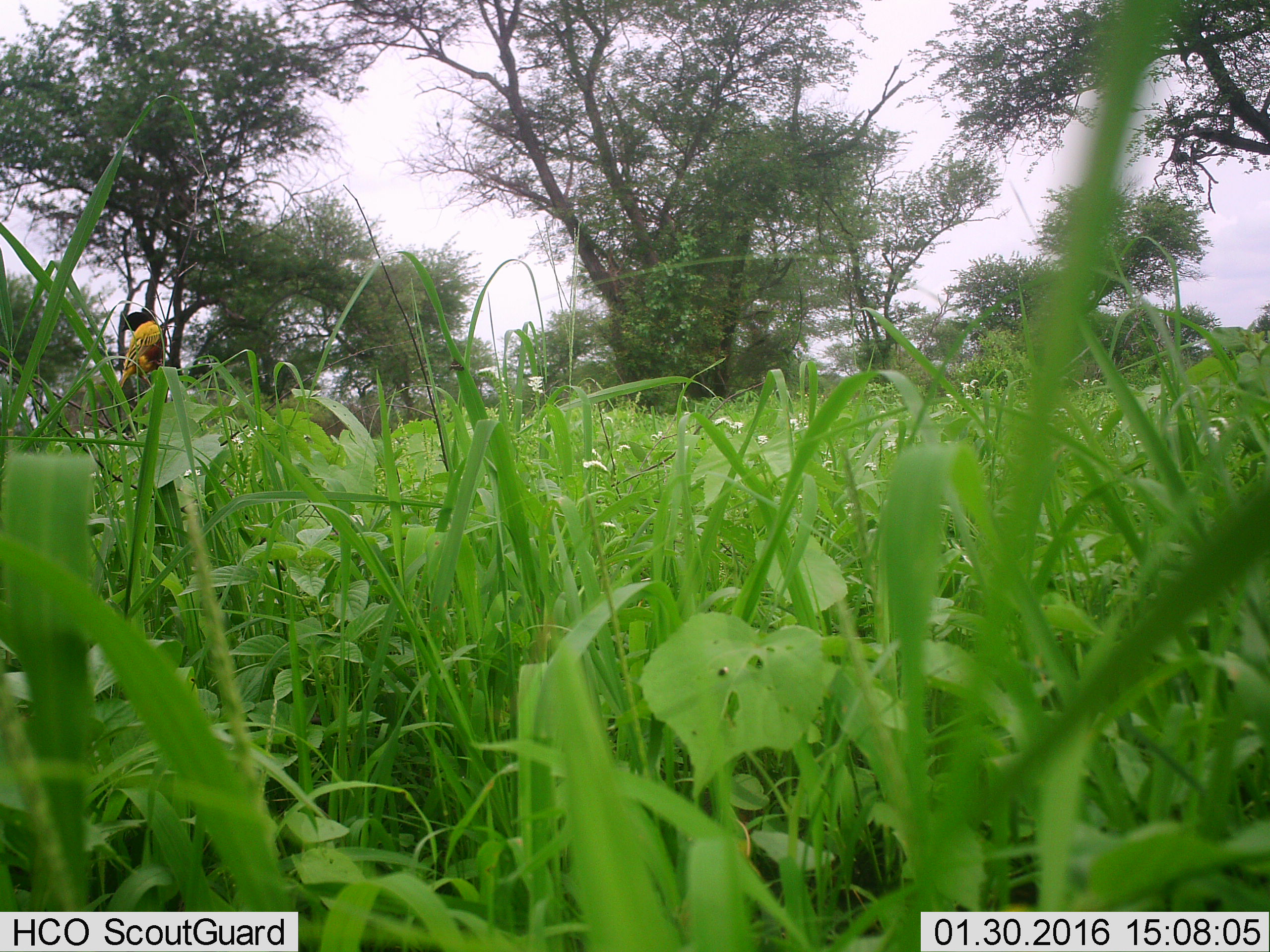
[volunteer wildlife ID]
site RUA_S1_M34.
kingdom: Animalia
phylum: Chordata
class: Aves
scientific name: Aves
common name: bird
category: birdother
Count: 1.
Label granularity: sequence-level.